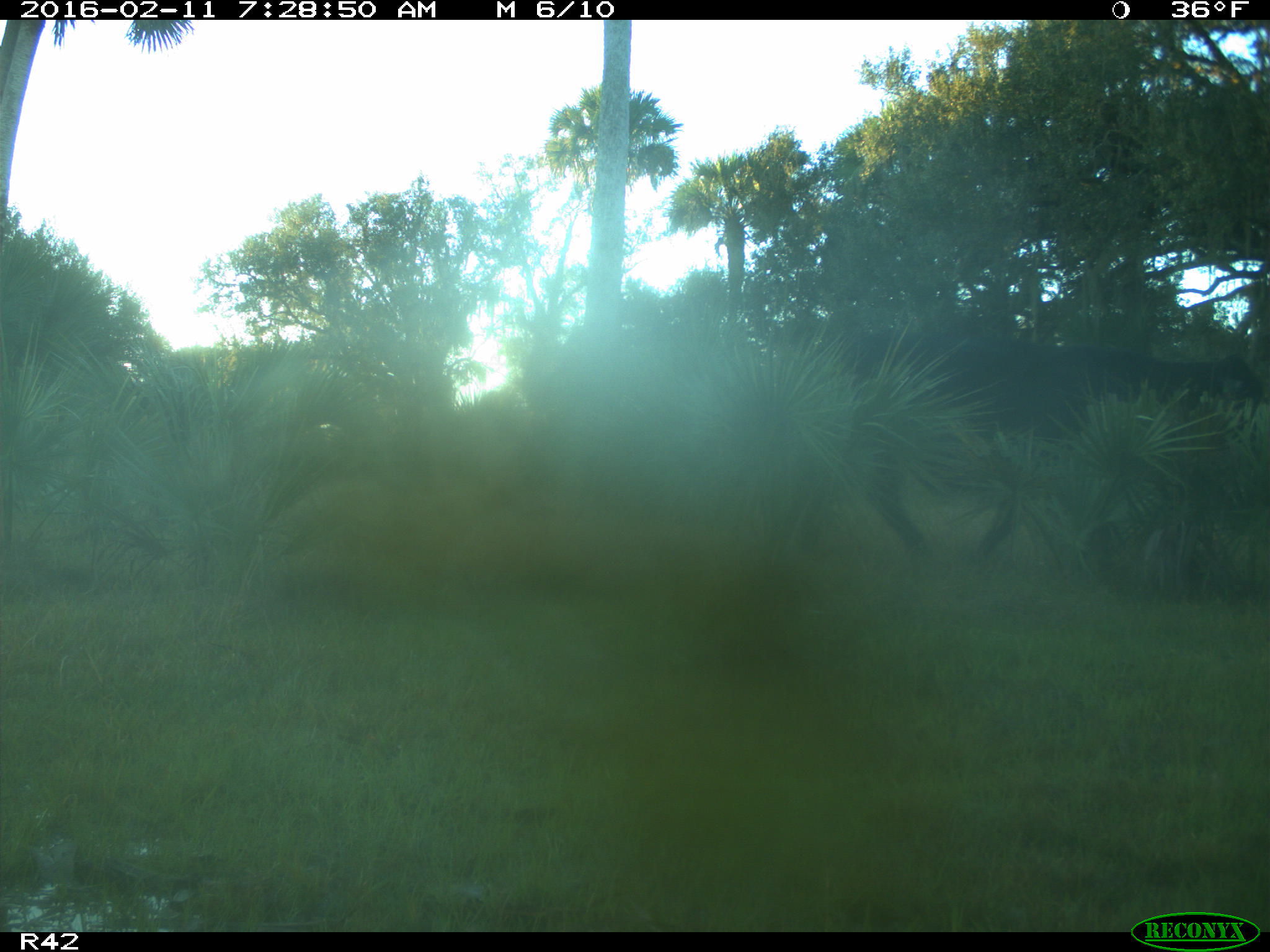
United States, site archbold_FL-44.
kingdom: Animalia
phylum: Chordata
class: Mammalia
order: Artiodactyla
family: Bovidae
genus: Bos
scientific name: Bos taurus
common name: domestic cow